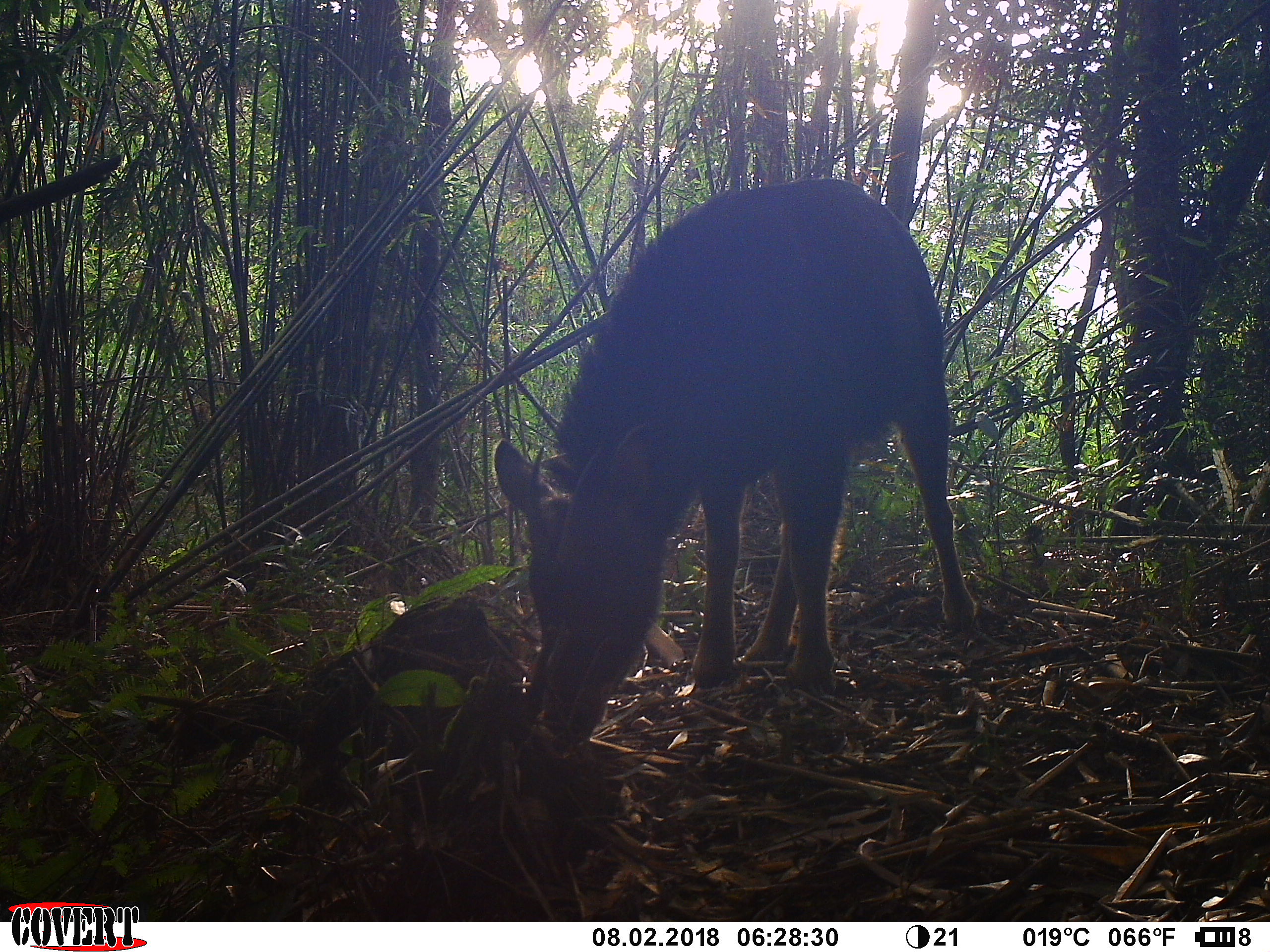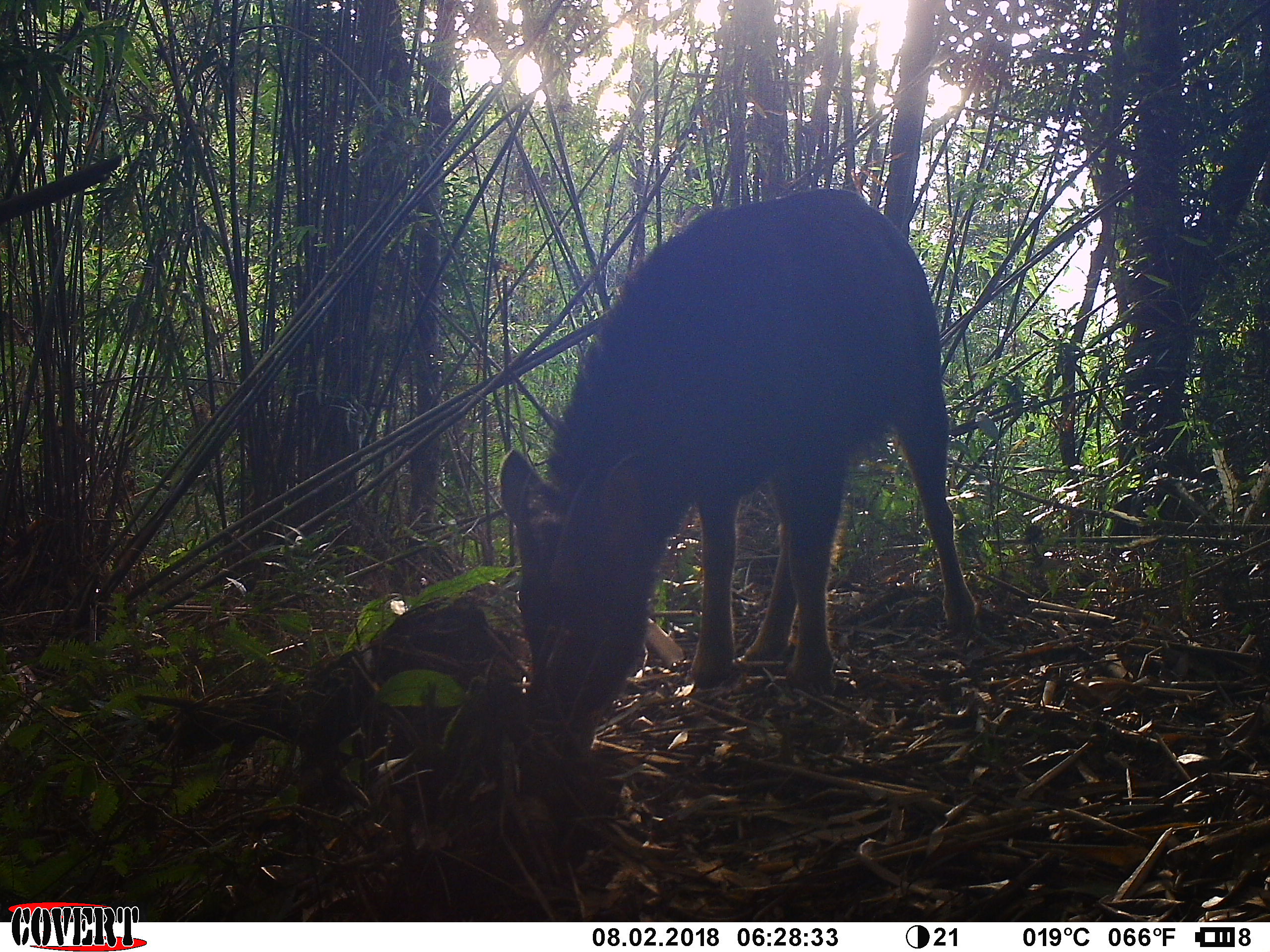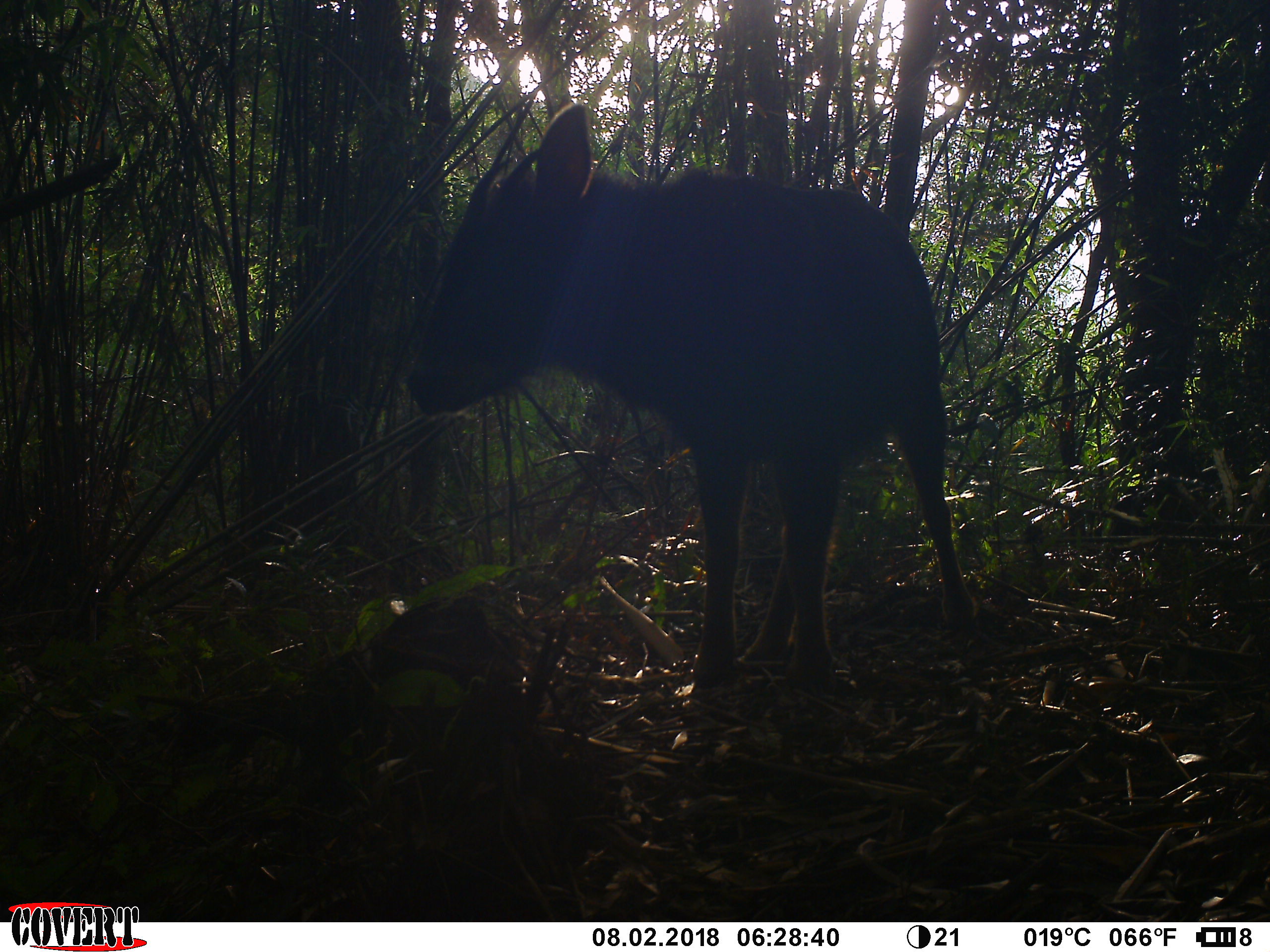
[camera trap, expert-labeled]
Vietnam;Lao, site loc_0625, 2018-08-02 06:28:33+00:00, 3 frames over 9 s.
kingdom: Animalia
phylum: Chordata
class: Mammalia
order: Artiodactyla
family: Bovidae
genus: Capricornis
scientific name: Capricornis sumatraensis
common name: chinese serow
Chinese serow (Capricornis sumatraensis). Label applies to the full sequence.